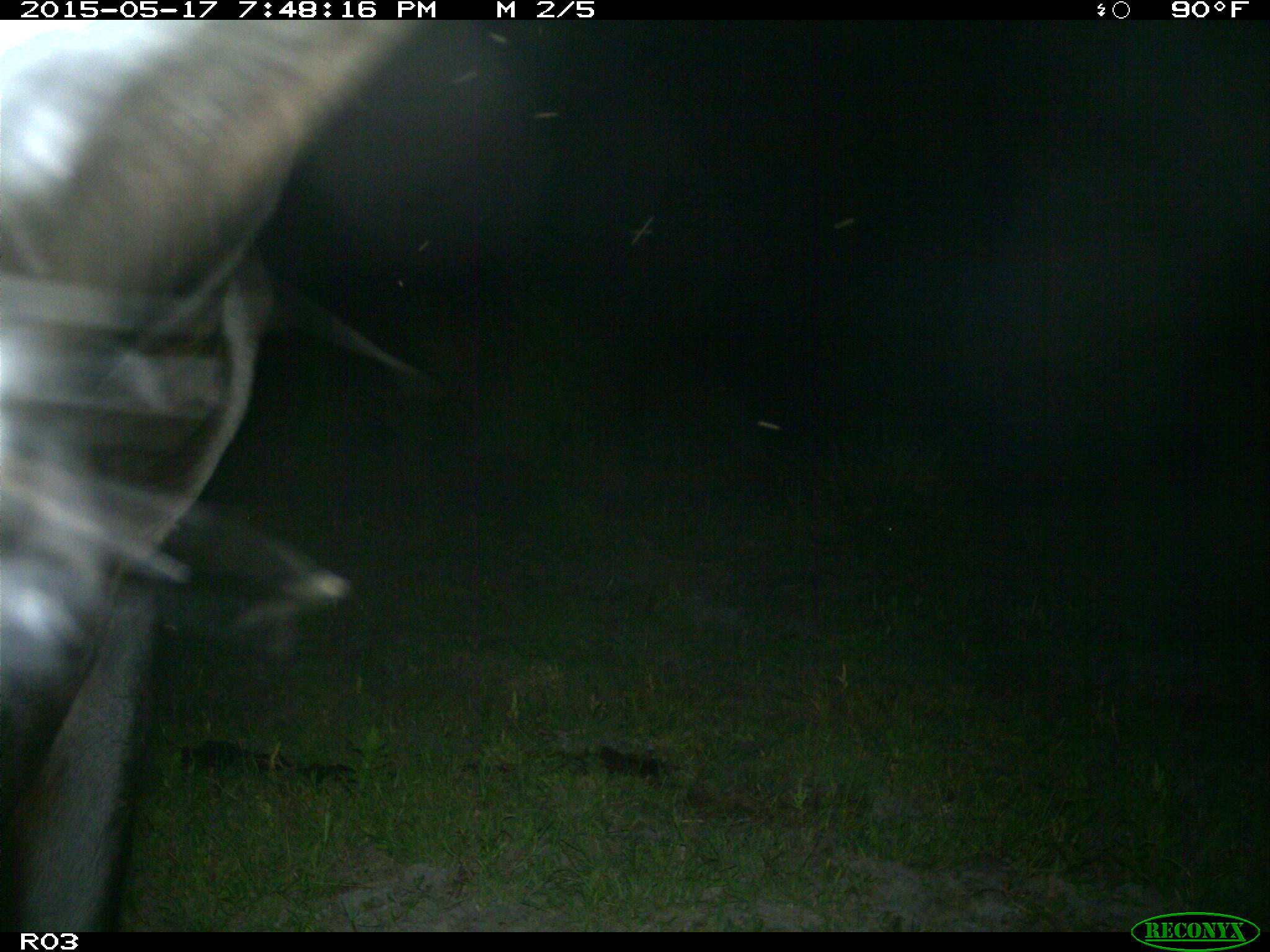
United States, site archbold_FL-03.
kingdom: Animalia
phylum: Chordata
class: Mammalia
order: Artiodactyla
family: Bovidae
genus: Bos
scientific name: Bos taurus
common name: domestic cow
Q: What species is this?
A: Bos taurus (domestic cow).